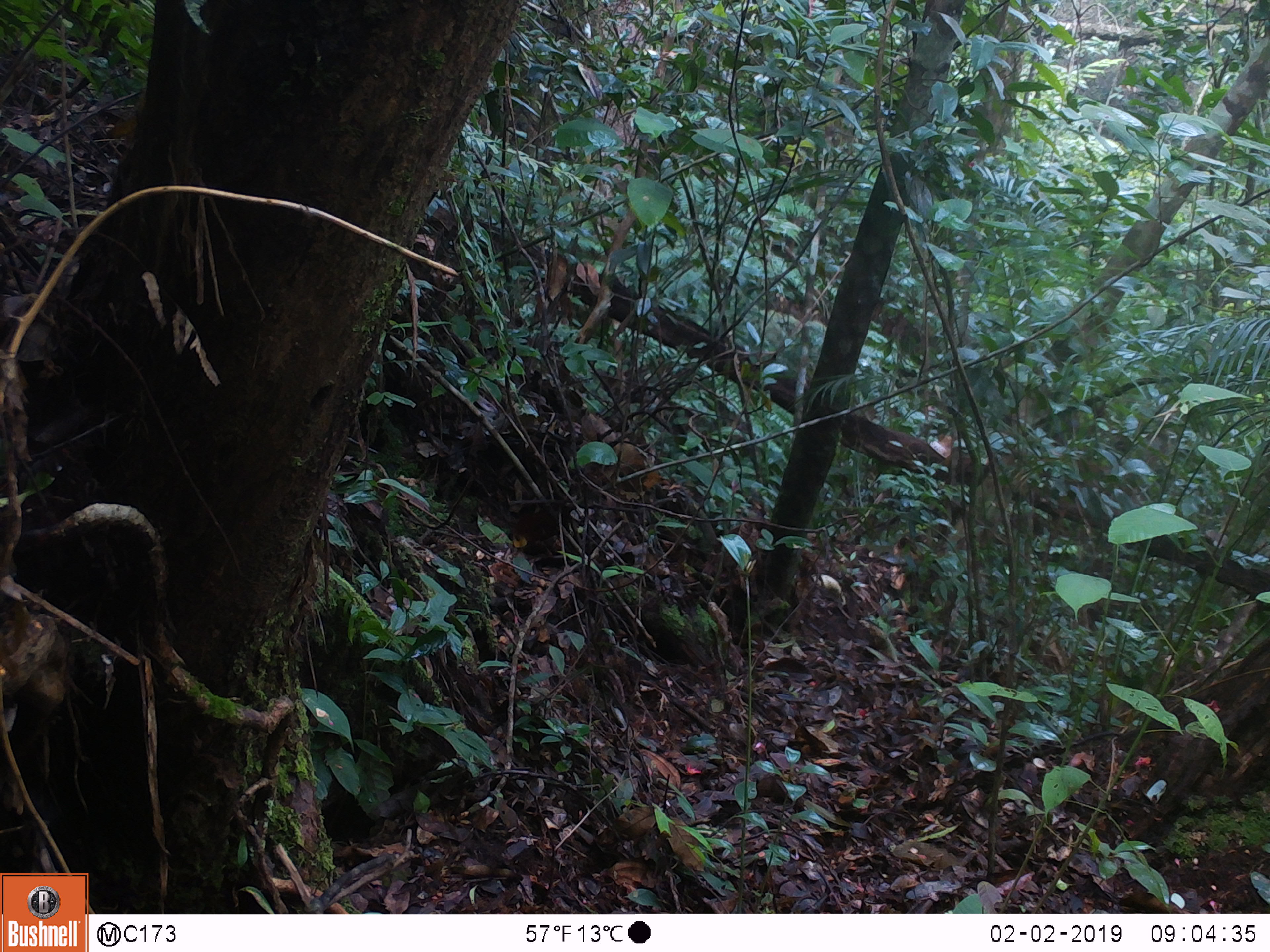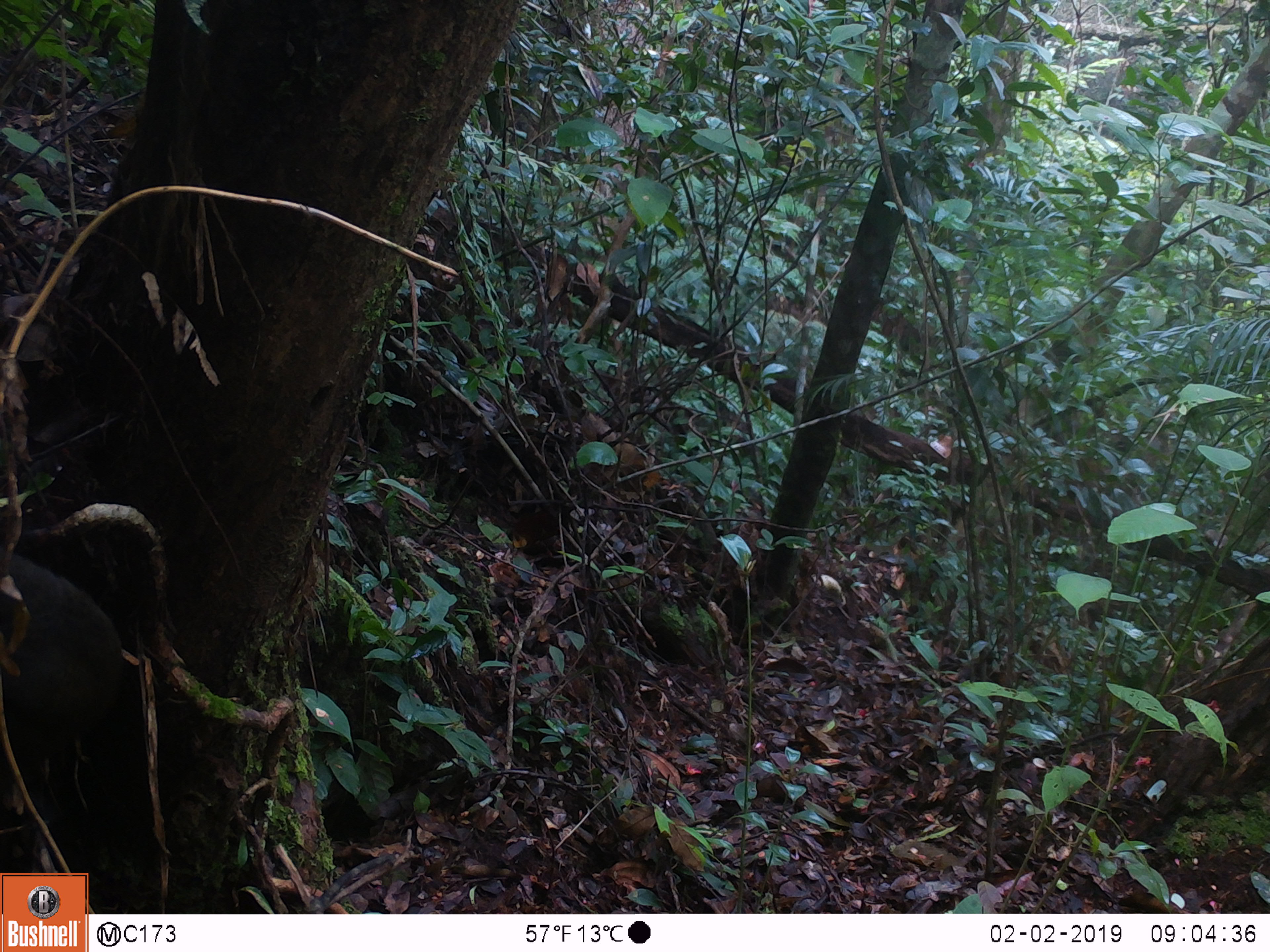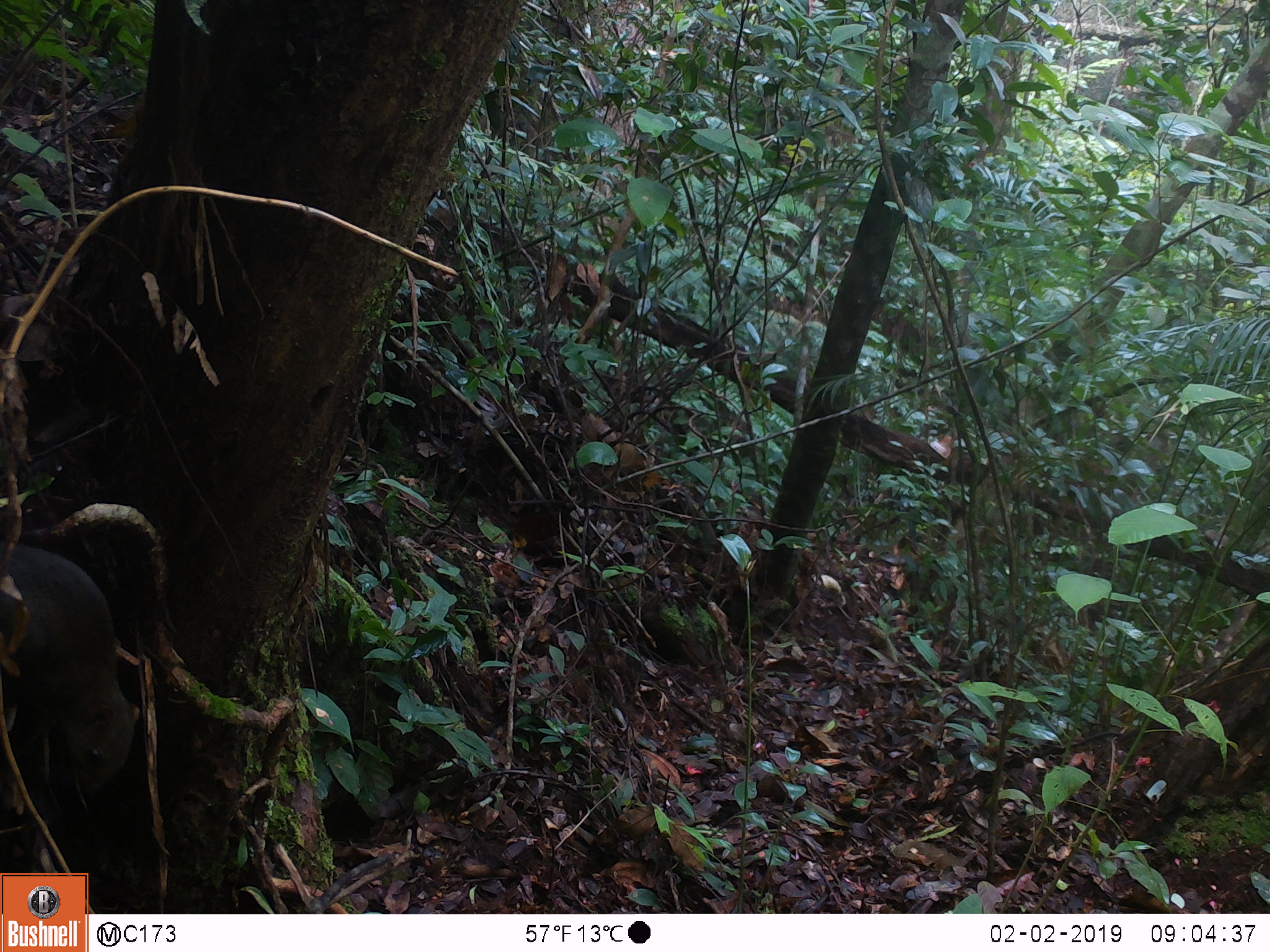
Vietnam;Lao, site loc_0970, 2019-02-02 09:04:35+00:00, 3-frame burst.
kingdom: Animalia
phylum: Chordata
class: Mammalia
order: Rodentia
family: Sciuridae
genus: Sciurus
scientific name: Sciurus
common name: squirrel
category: unidentified squirrel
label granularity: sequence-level